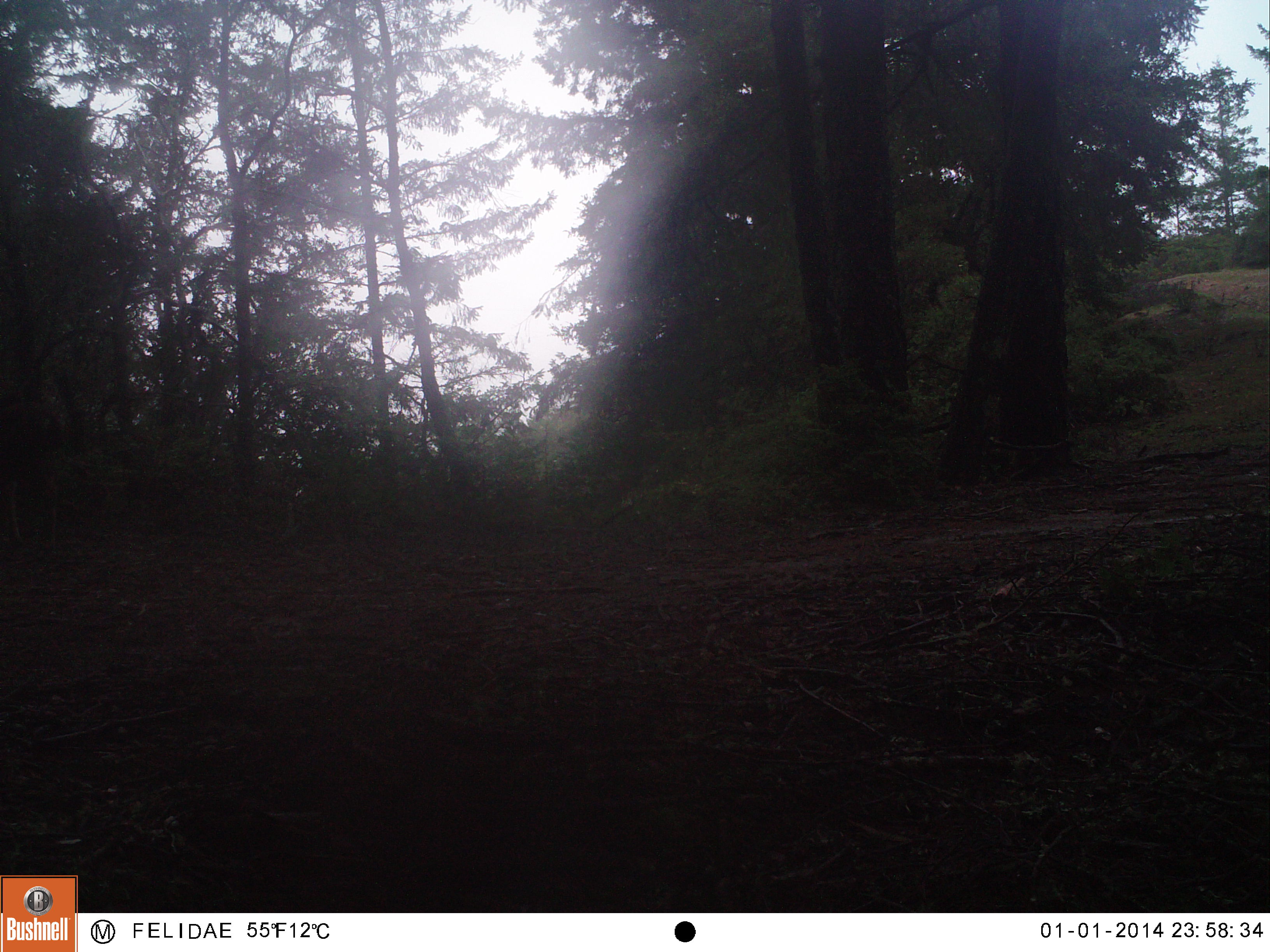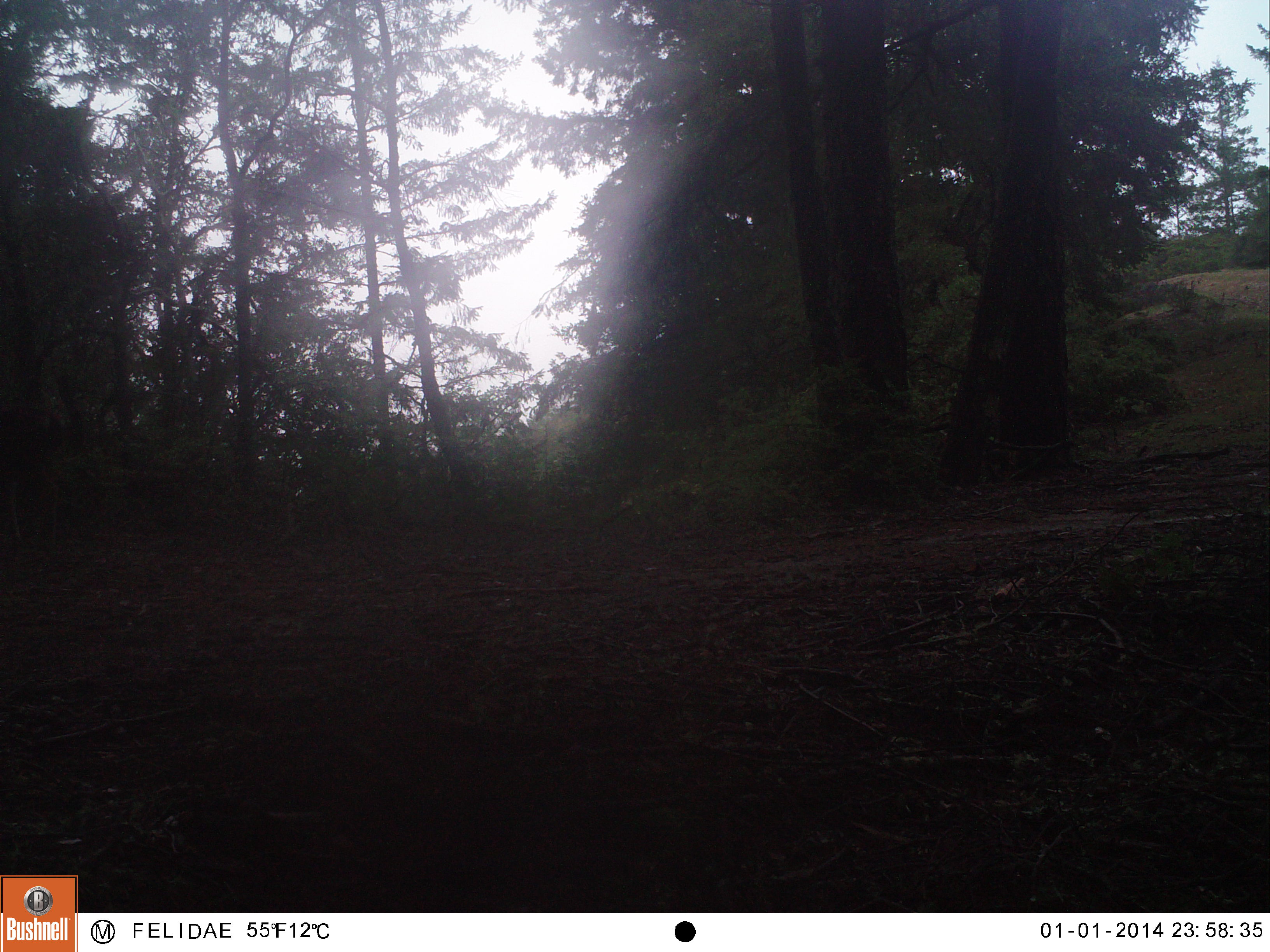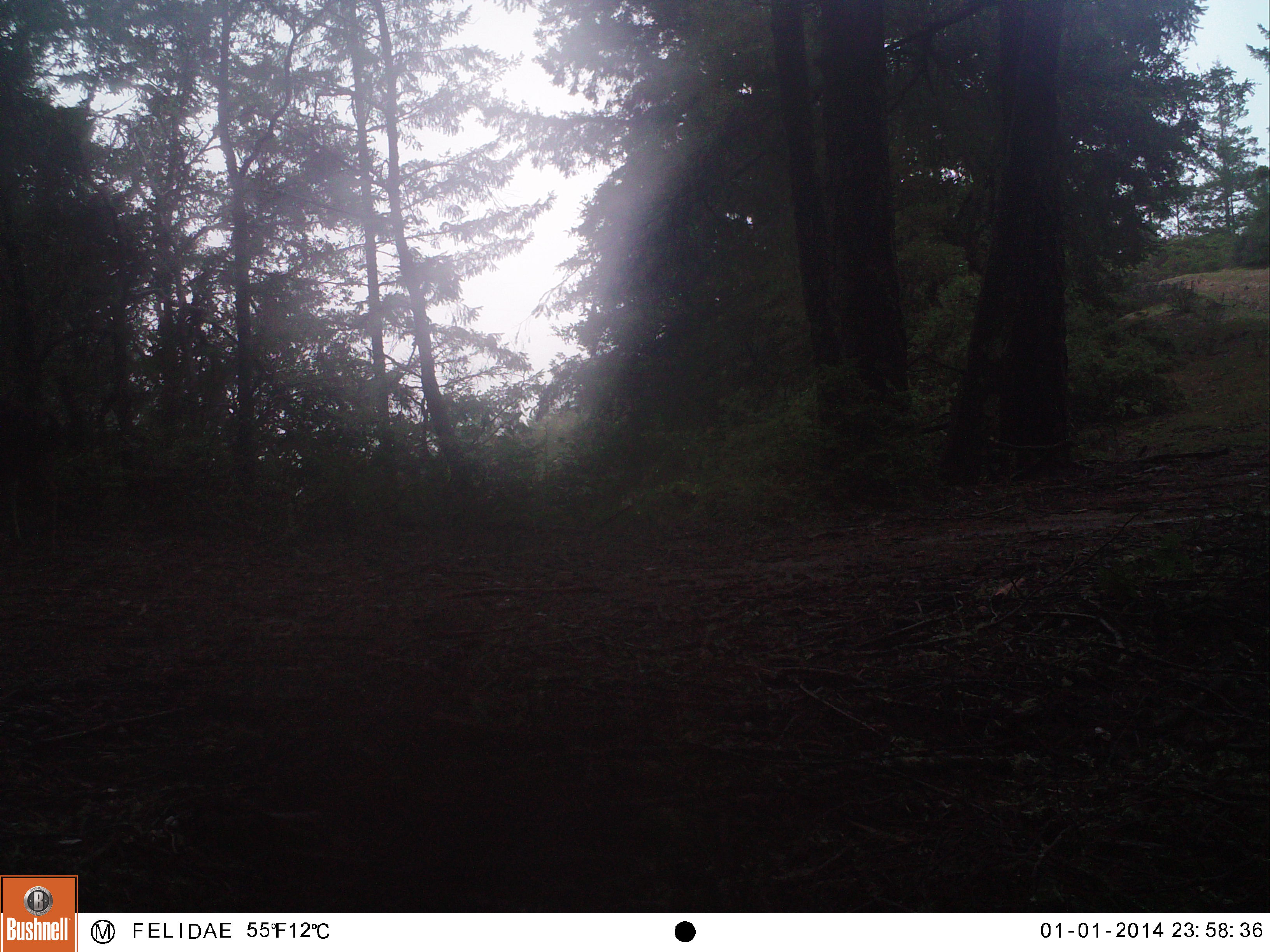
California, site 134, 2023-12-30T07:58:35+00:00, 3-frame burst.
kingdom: Animalia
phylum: Chordata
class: Mammalia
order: Artiodactyla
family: Cervidae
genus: Odocoileus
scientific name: Odocoileus hemionus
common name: mule deer